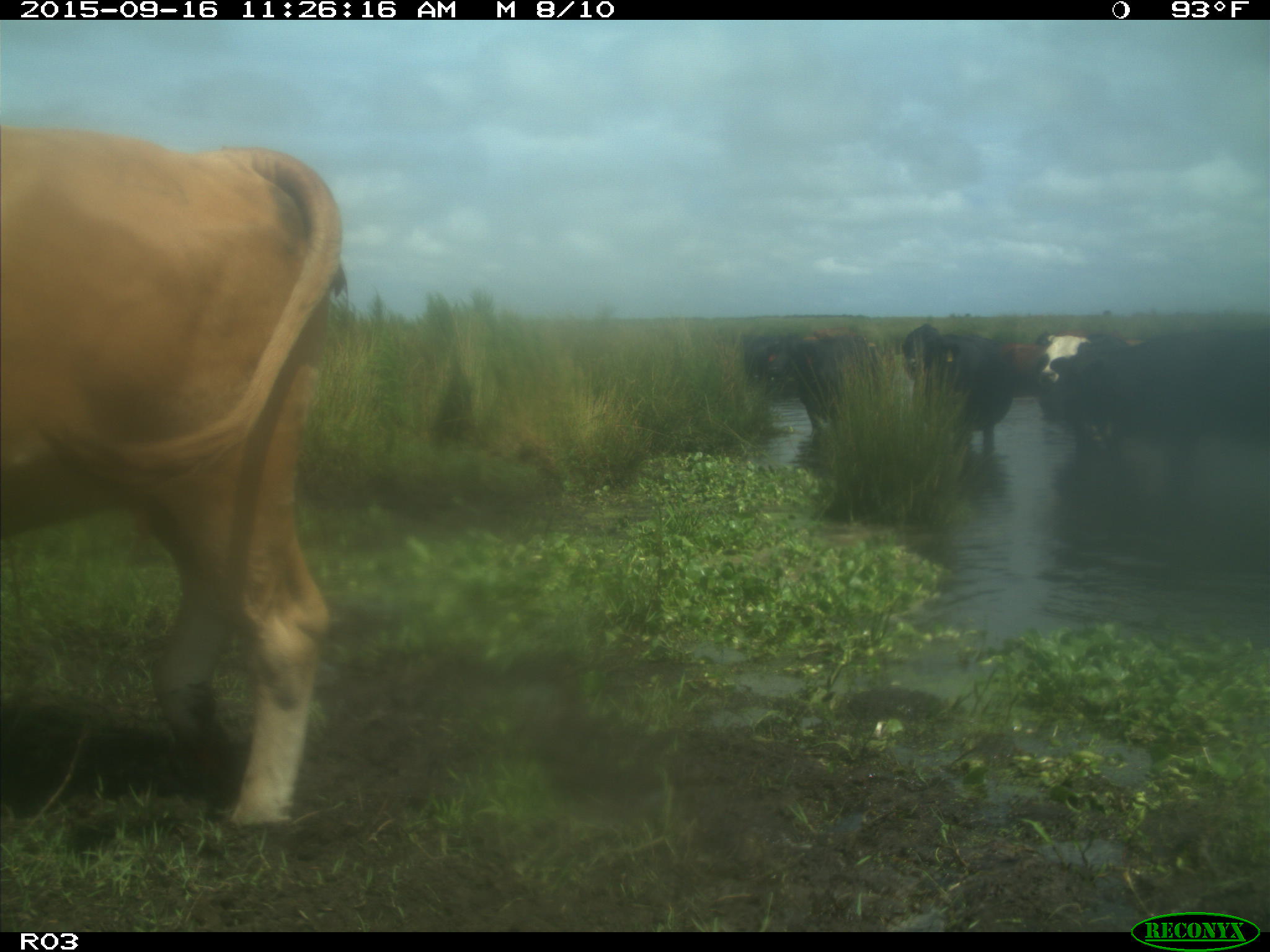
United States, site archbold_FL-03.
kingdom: Animalia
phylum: Chordata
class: Mammalia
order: Artiodactyla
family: Bovidae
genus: Bos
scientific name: Bos taurus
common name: domestic cow